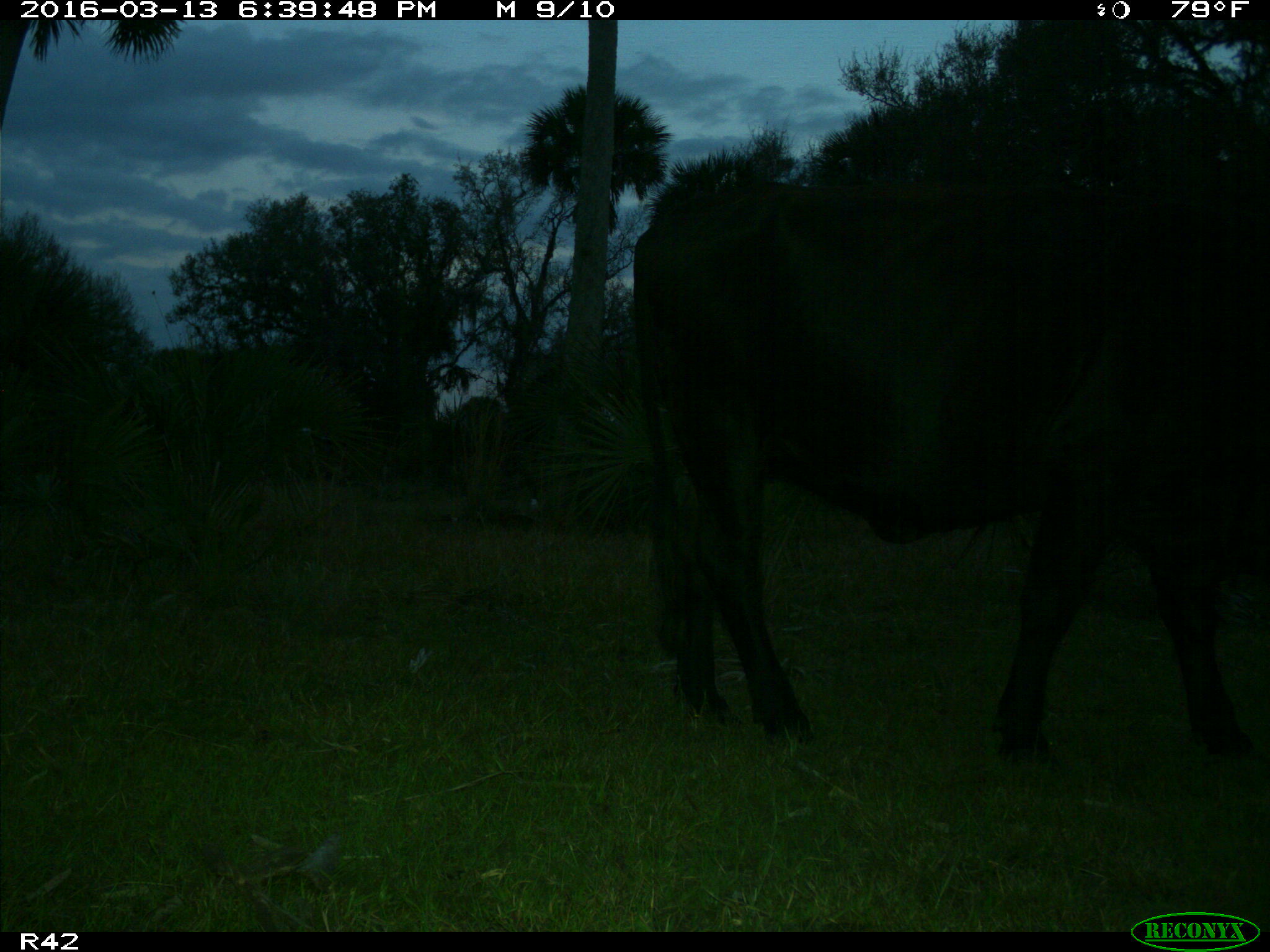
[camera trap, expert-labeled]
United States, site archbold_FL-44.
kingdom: Animalia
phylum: Chordata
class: Mammalia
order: Artiodactyla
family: Bovidae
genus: Bos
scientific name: Bos taurus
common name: domestic cow